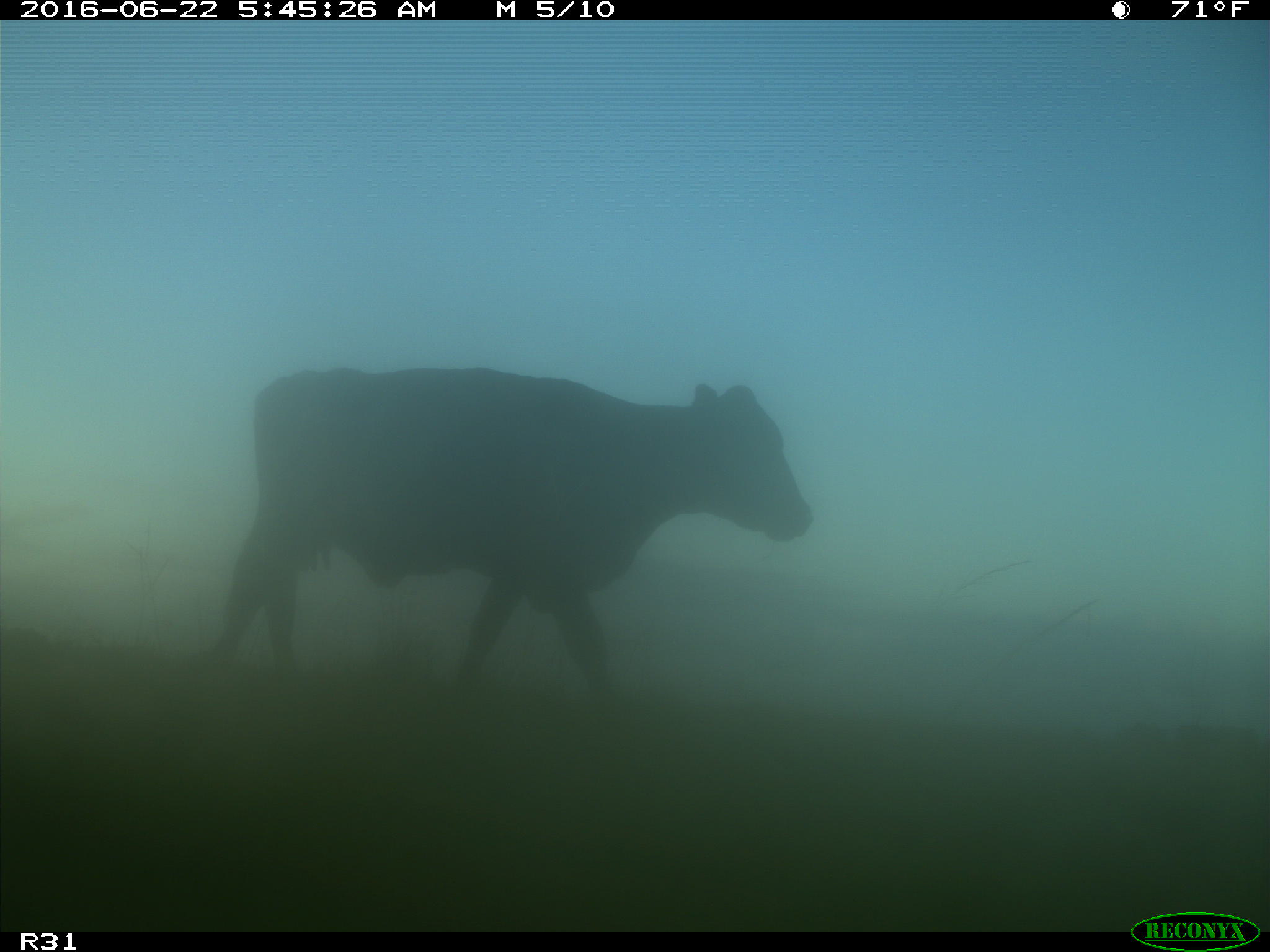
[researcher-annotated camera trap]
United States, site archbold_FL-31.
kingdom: Animalia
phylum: Chordata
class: Mammalia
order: Artiodactyla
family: Bovidae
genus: Bos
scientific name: Bos taurus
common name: domestic cow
Bos taurus (domestic cow).